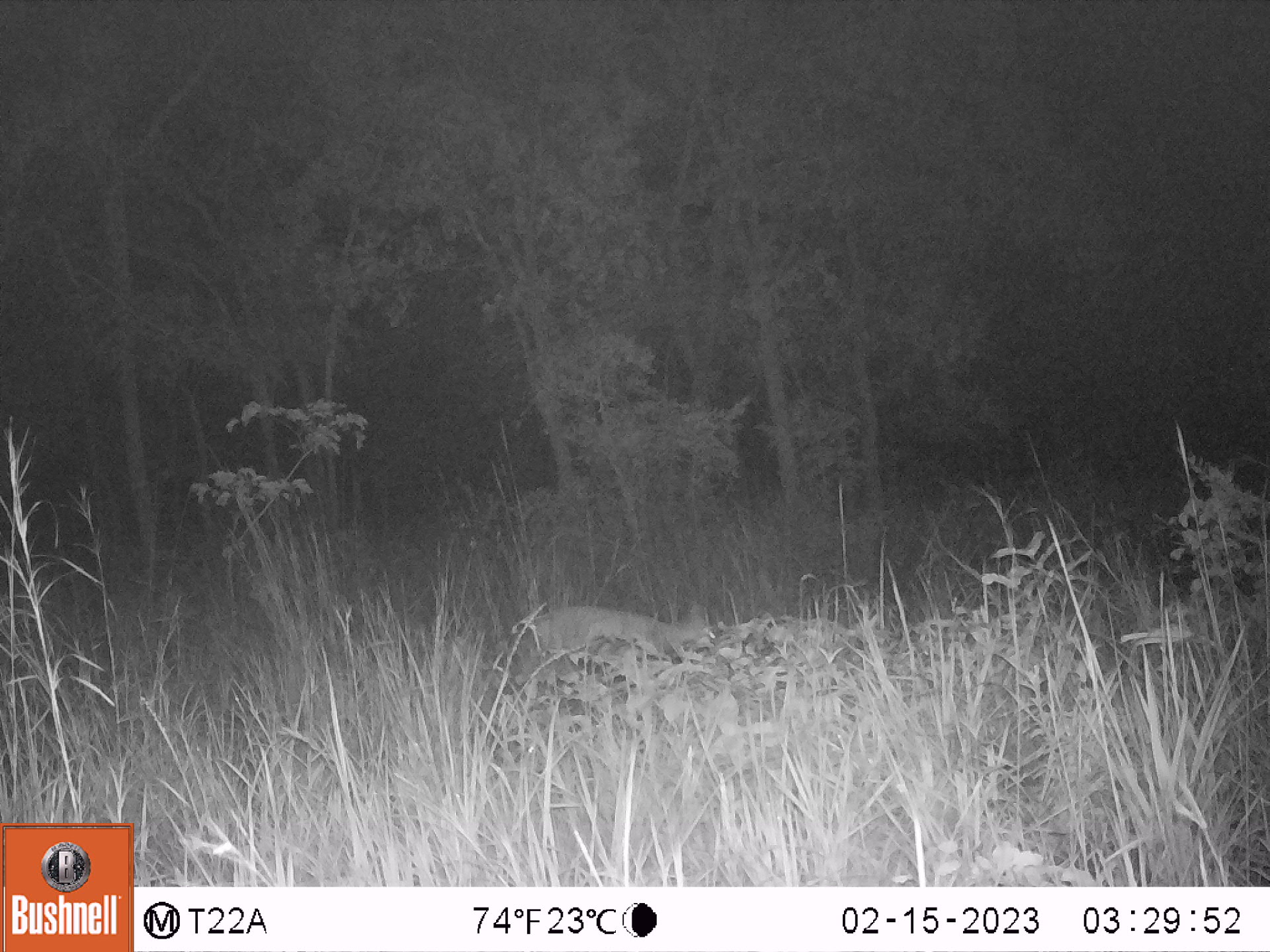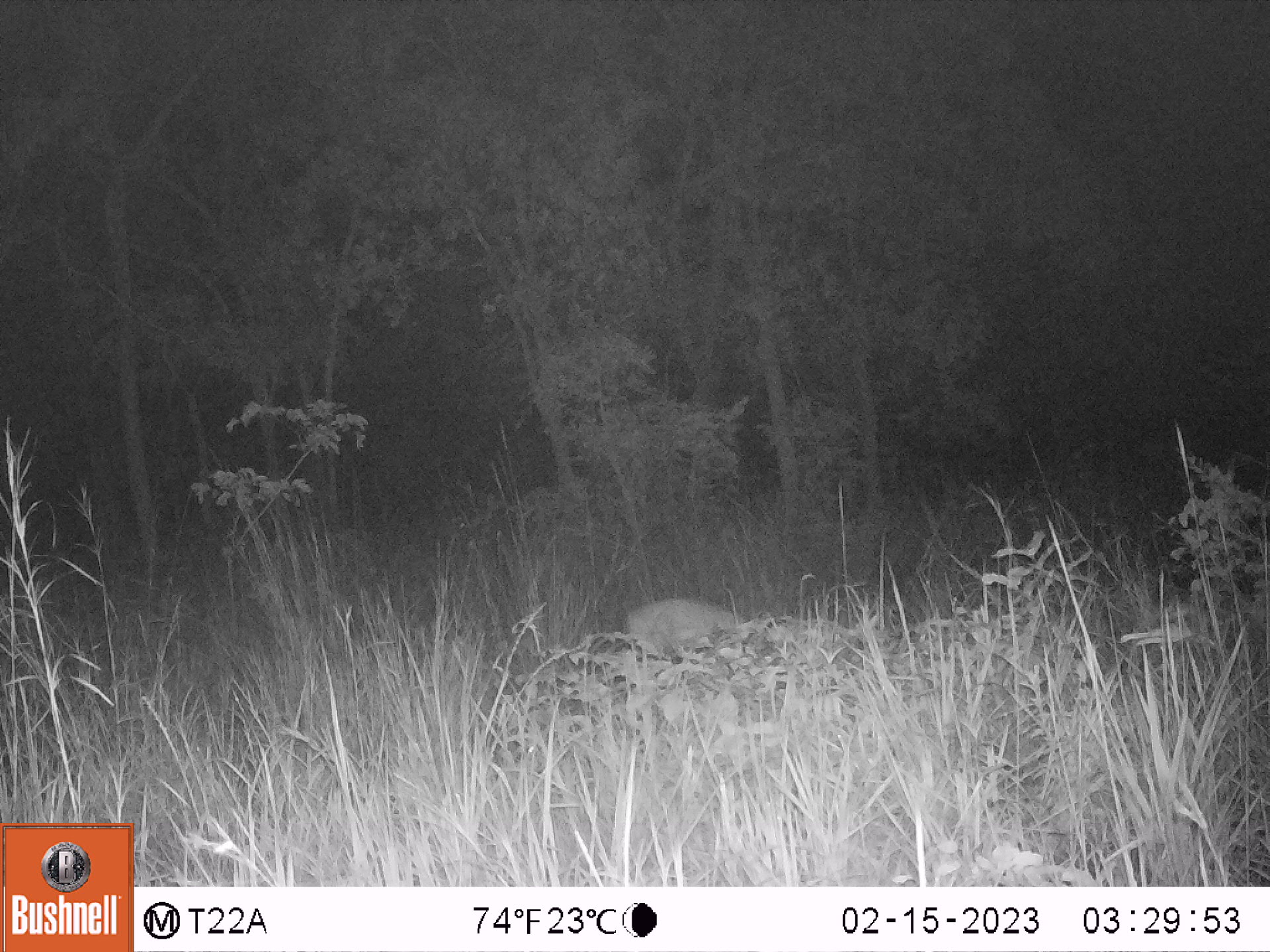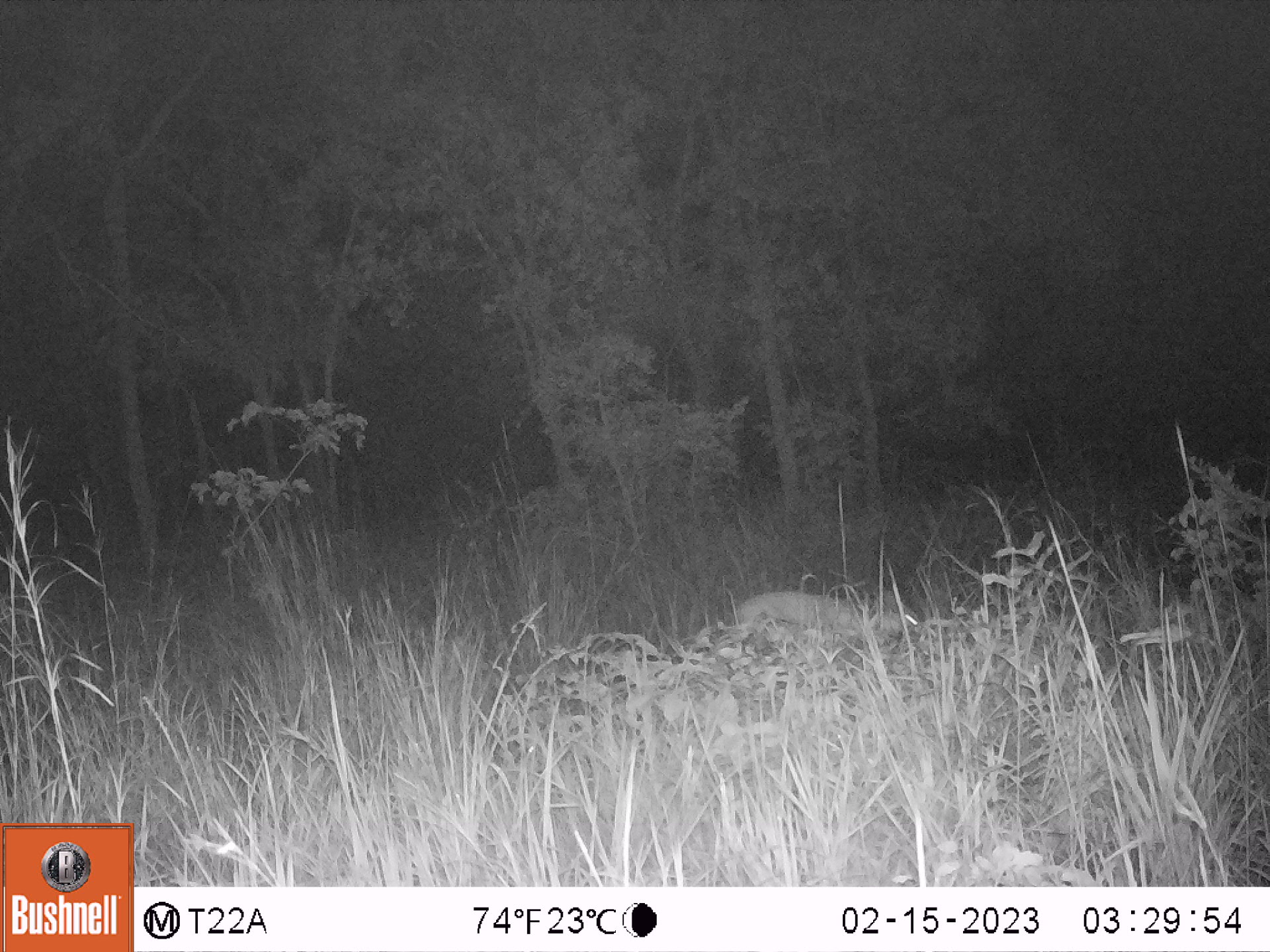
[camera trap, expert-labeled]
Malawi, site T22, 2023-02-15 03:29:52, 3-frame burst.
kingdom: Animalia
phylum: Chordata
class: Mammalia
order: Artiodactyla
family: Bovidae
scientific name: Antilopinae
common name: small antelope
Small antelope (Antilopinae), count 1.